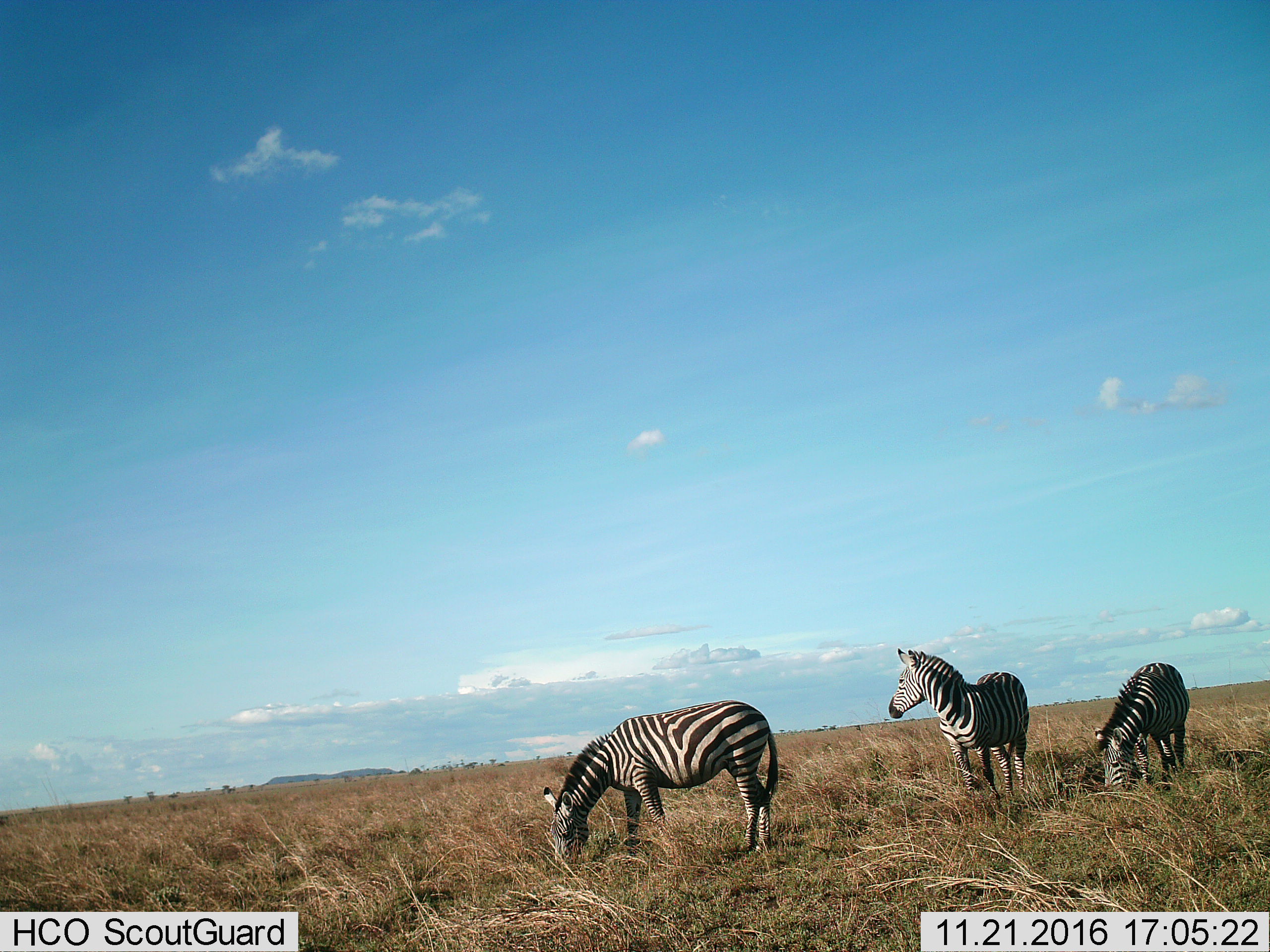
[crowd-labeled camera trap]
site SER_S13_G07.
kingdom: Animalia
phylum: Chordata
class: Mammalia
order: Perissodactyla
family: Equidae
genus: Equus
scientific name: Equus quagga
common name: plains zebra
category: zebraplains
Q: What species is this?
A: Zebraplains (plains zebra) (Equus quagga).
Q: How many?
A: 3.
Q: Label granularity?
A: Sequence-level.